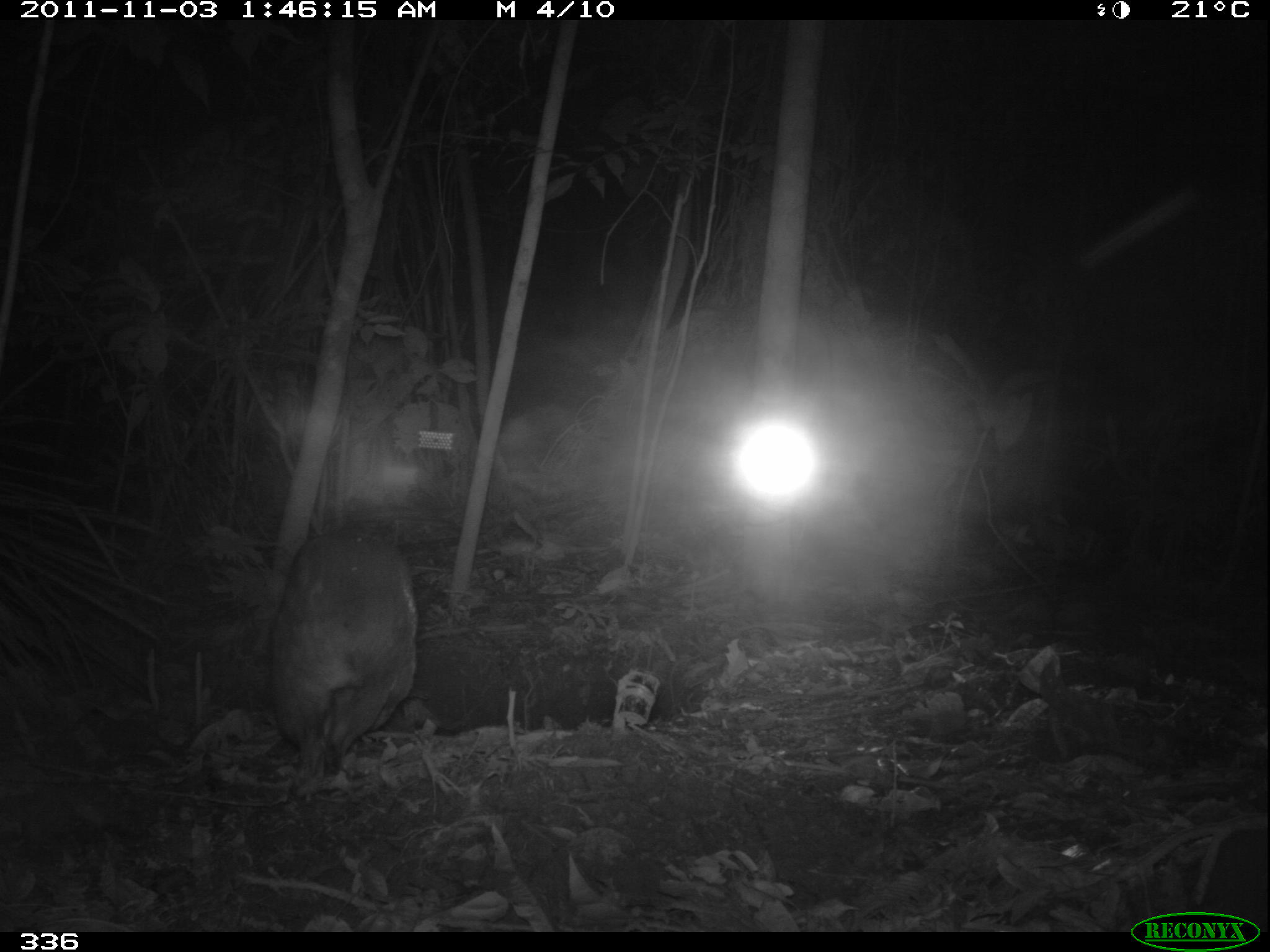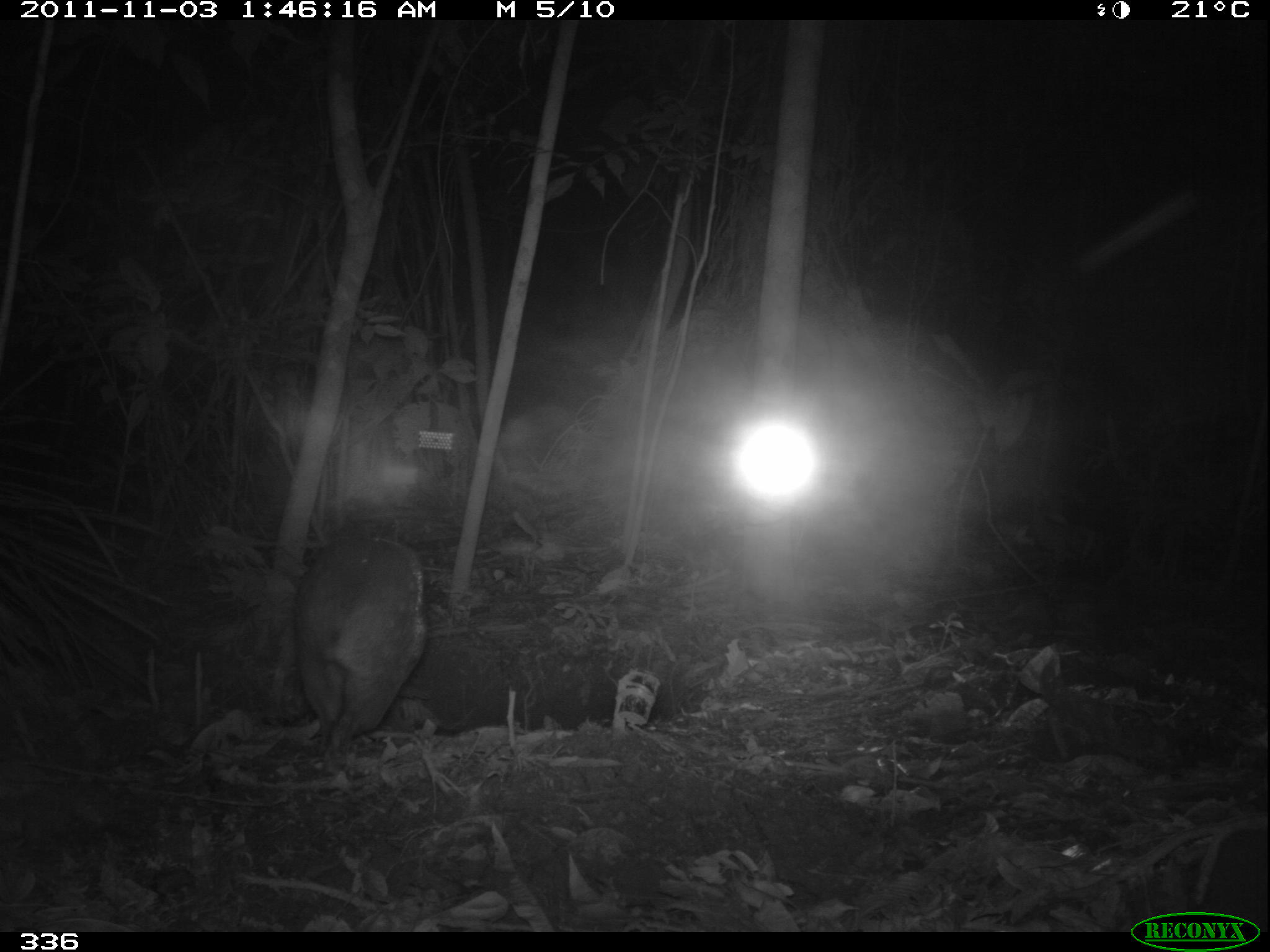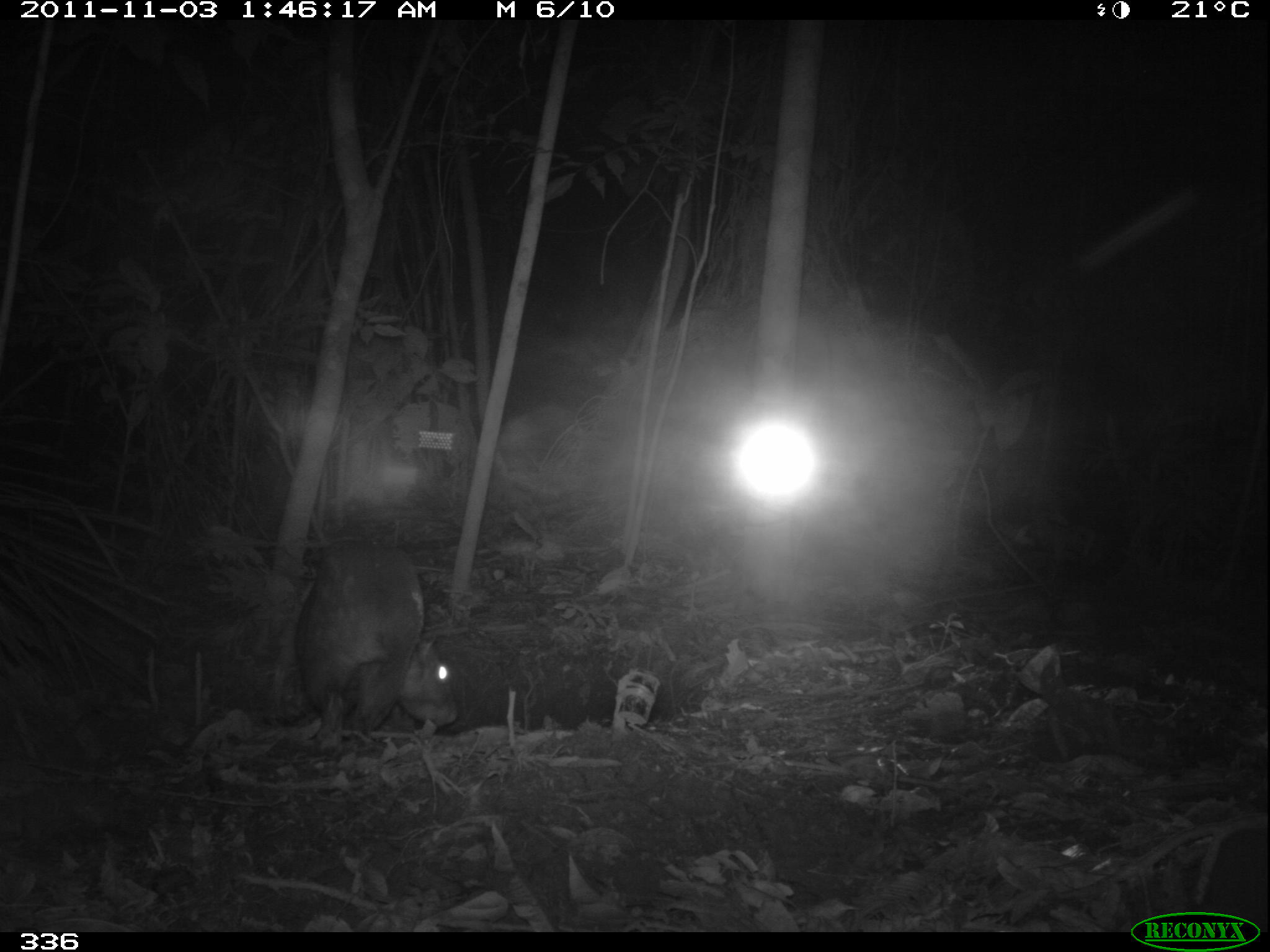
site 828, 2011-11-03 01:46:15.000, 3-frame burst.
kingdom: Animalia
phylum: Chordata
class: Mammalia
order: Rodentia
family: Cuniculidae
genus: Cuniculus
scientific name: Cuniculus paca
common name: spotted paca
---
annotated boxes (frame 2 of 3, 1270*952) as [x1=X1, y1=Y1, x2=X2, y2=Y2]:
cuniculus paca: [x1=293, y1=534, x2=425, y2=761]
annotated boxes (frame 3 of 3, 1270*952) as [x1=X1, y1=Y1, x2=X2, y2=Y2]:
cuniculus paca: [x1=299, y1=540, x2=456, y2=731]